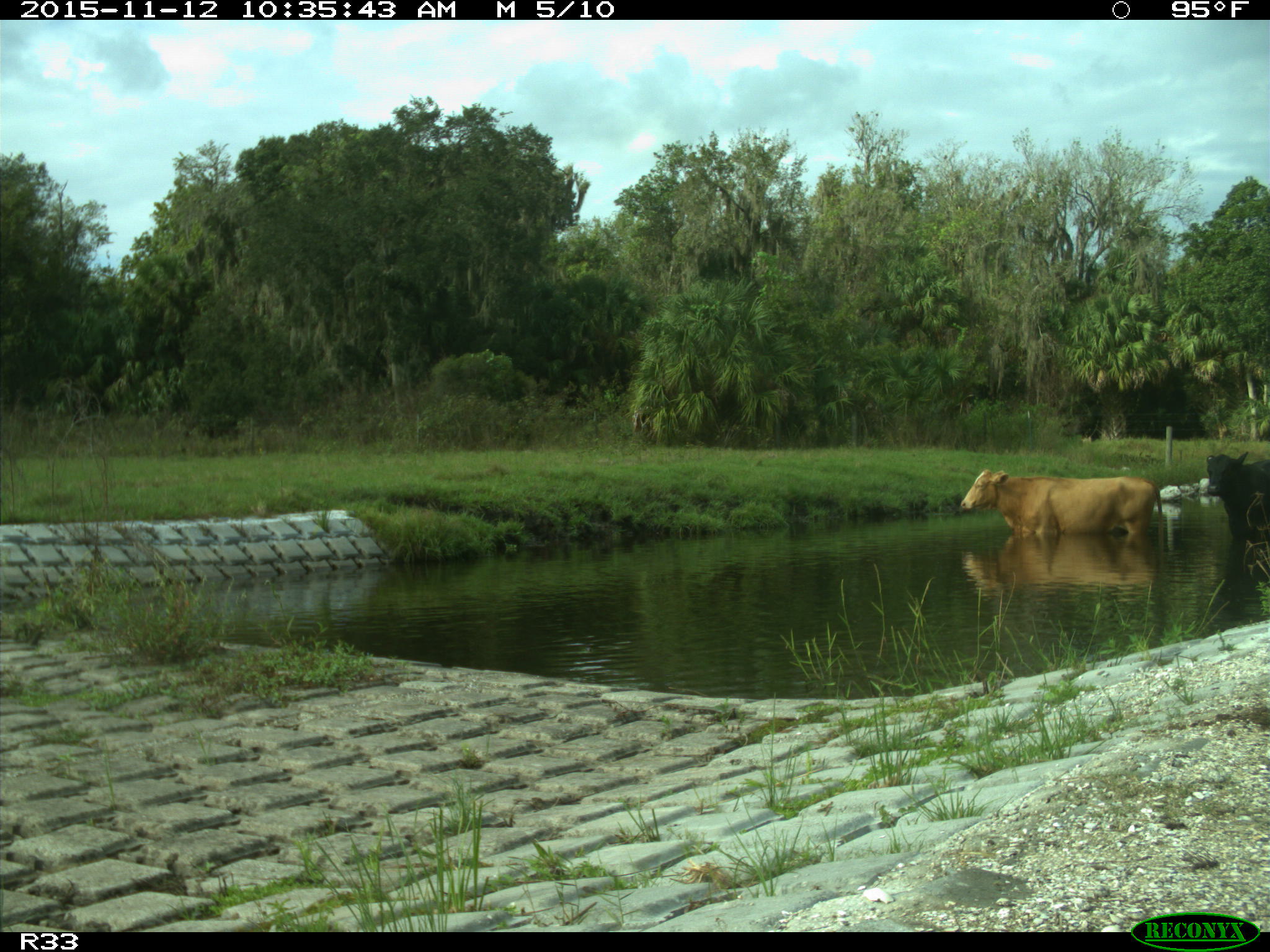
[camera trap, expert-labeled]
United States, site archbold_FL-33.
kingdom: Animalia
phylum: Chordata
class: Mammalia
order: Artiodactyla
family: Bovidae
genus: Bos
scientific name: Bos taurus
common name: domestic cow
Bos taurus (domestic cow).